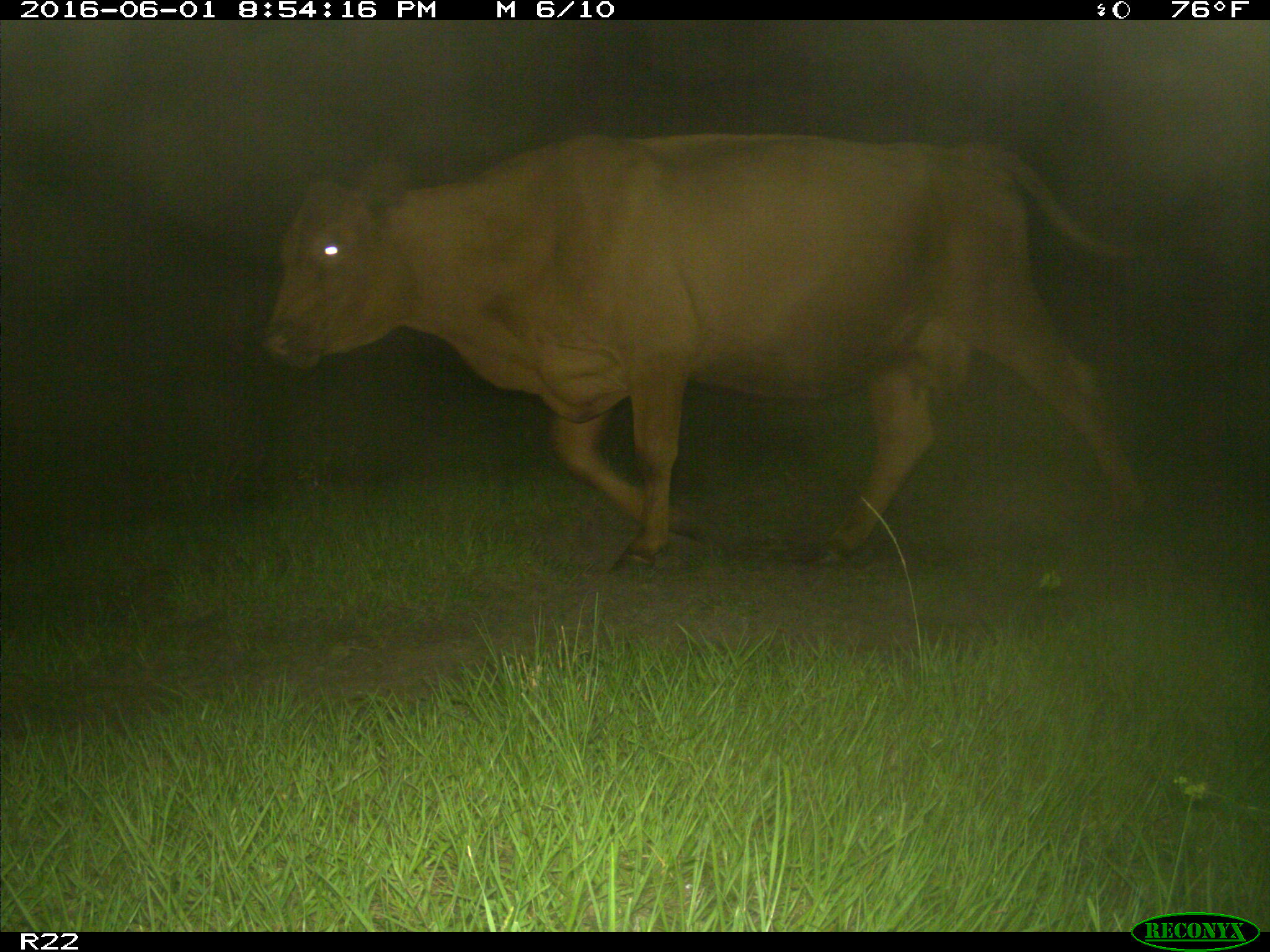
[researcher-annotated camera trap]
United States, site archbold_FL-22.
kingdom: Animalia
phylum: Chordata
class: Mammalia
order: Artiodactyla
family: Bovidae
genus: Bos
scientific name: Bos taurus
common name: domestic cow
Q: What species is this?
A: Bos taurus (domestic cow).